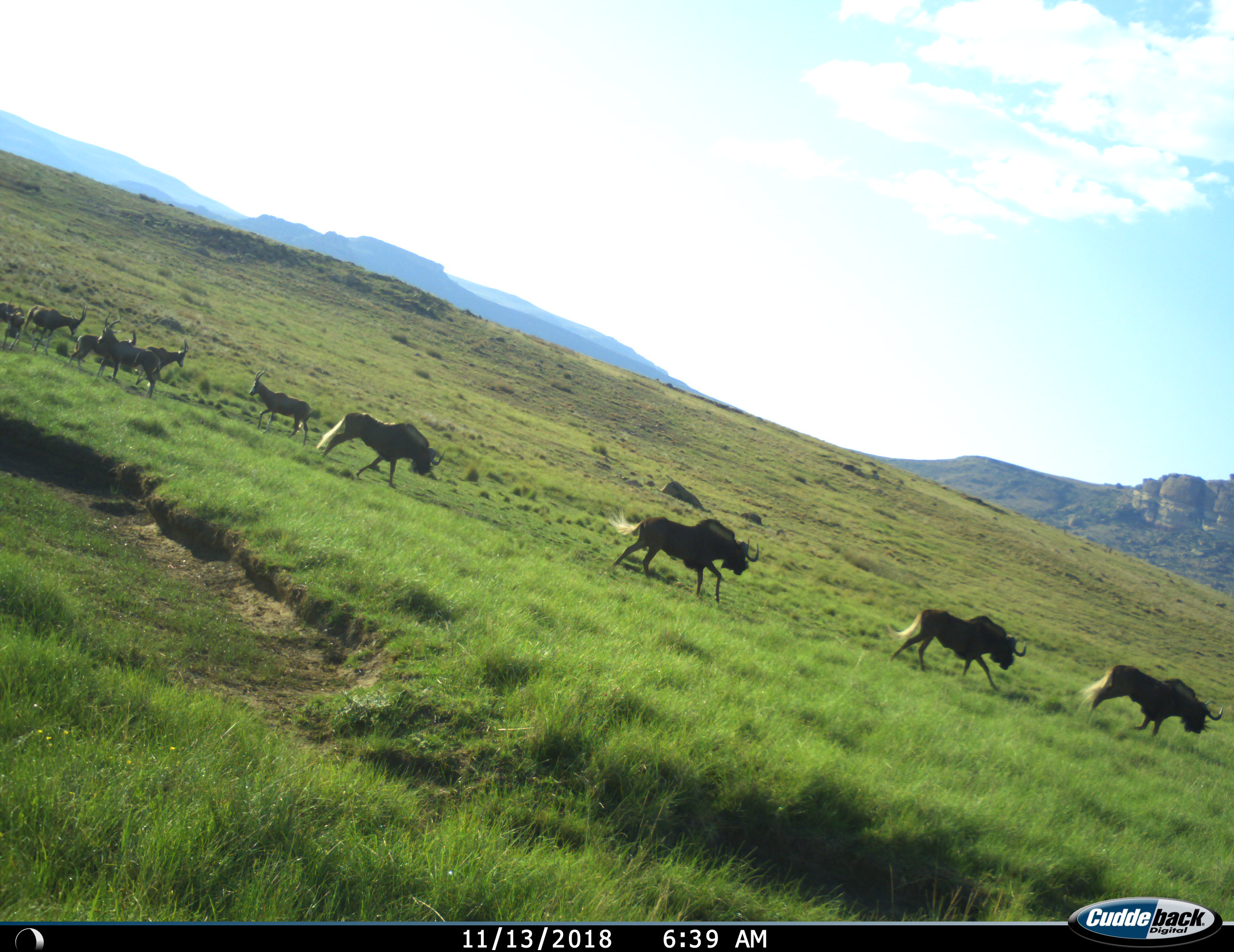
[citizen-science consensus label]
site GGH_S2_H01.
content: unidentified animal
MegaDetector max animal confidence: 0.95